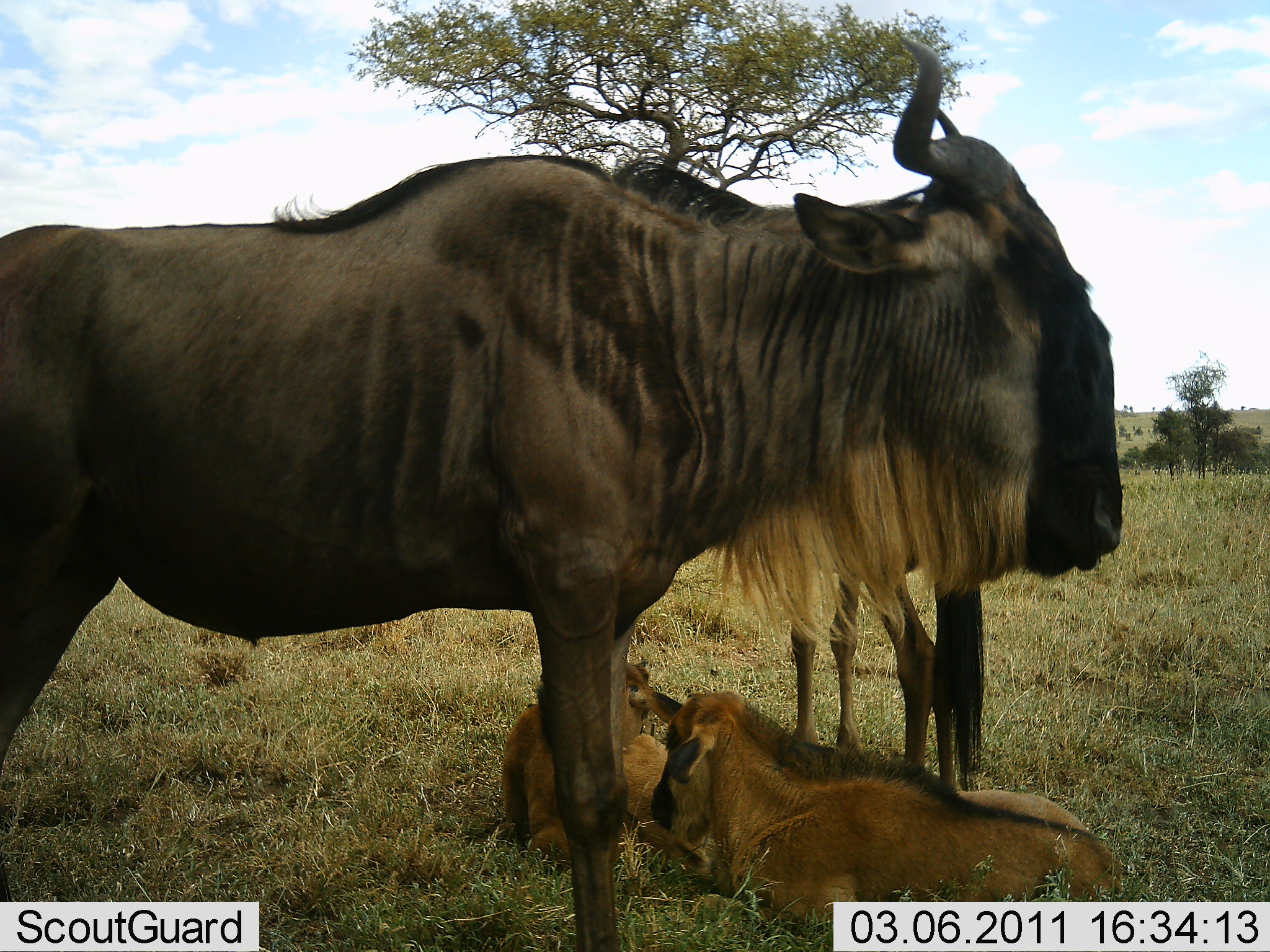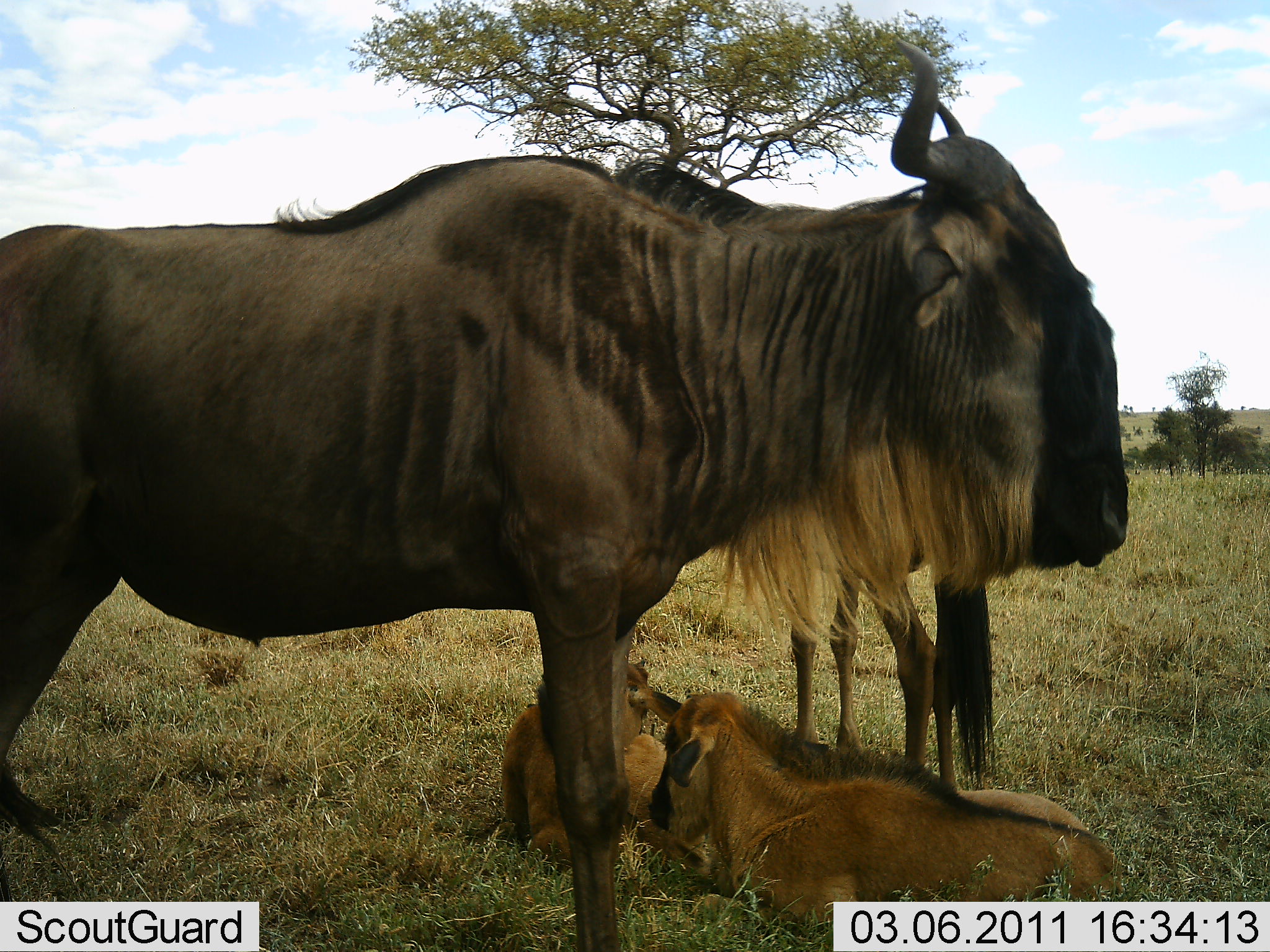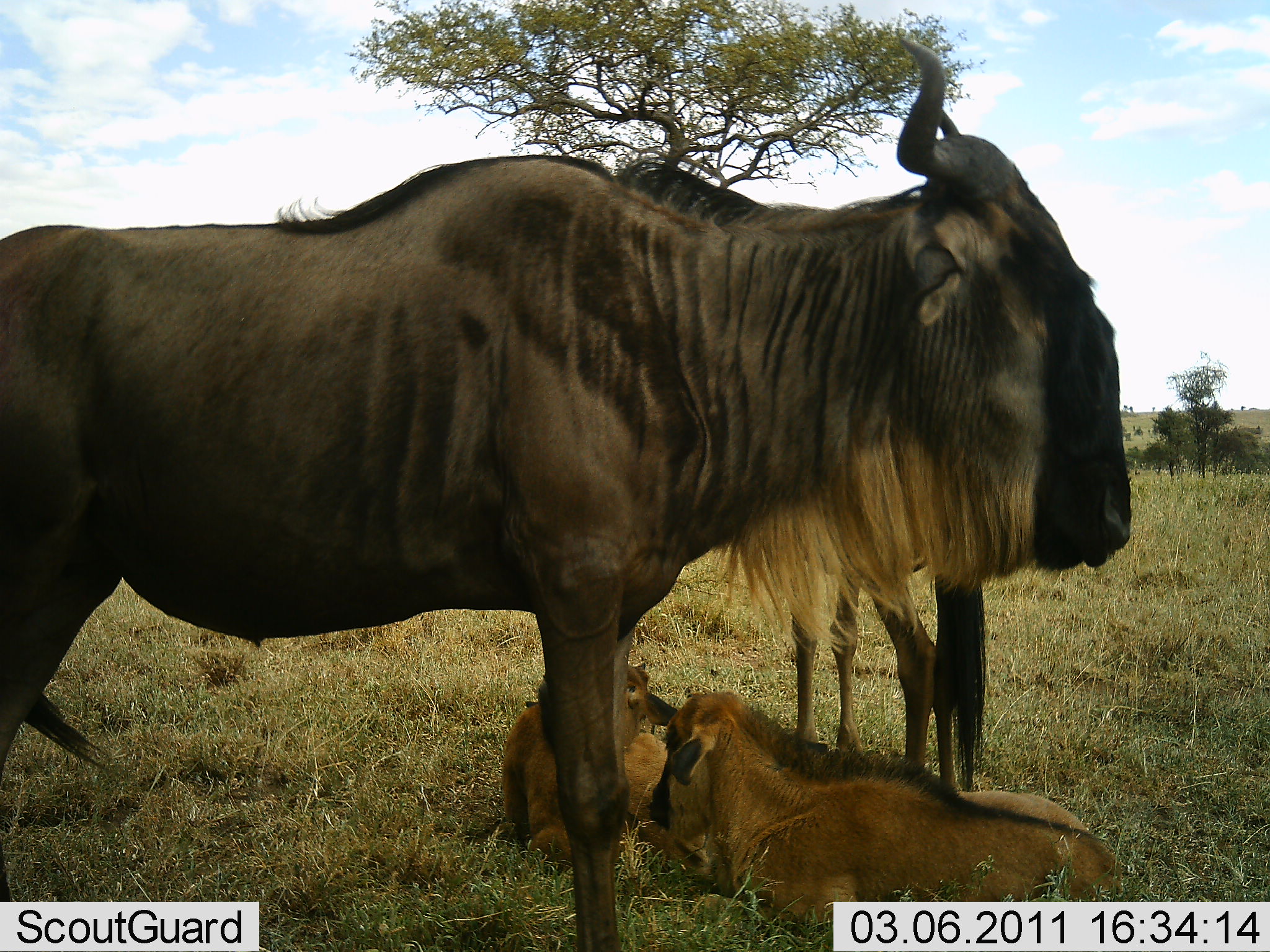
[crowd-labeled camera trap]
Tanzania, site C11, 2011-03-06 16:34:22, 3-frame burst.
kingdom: Animalia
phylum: Chordata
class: Mammalia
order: Artiodactyla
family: Bovidae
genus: Connochaetes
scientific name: Connochaetes taurinus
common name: blue wildebeest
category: wildebeest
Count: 4.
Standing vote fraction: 100%.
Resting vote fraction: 91%.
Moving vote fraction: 0%.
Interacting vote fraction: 0%.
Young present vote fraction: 91%.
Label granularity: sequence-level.